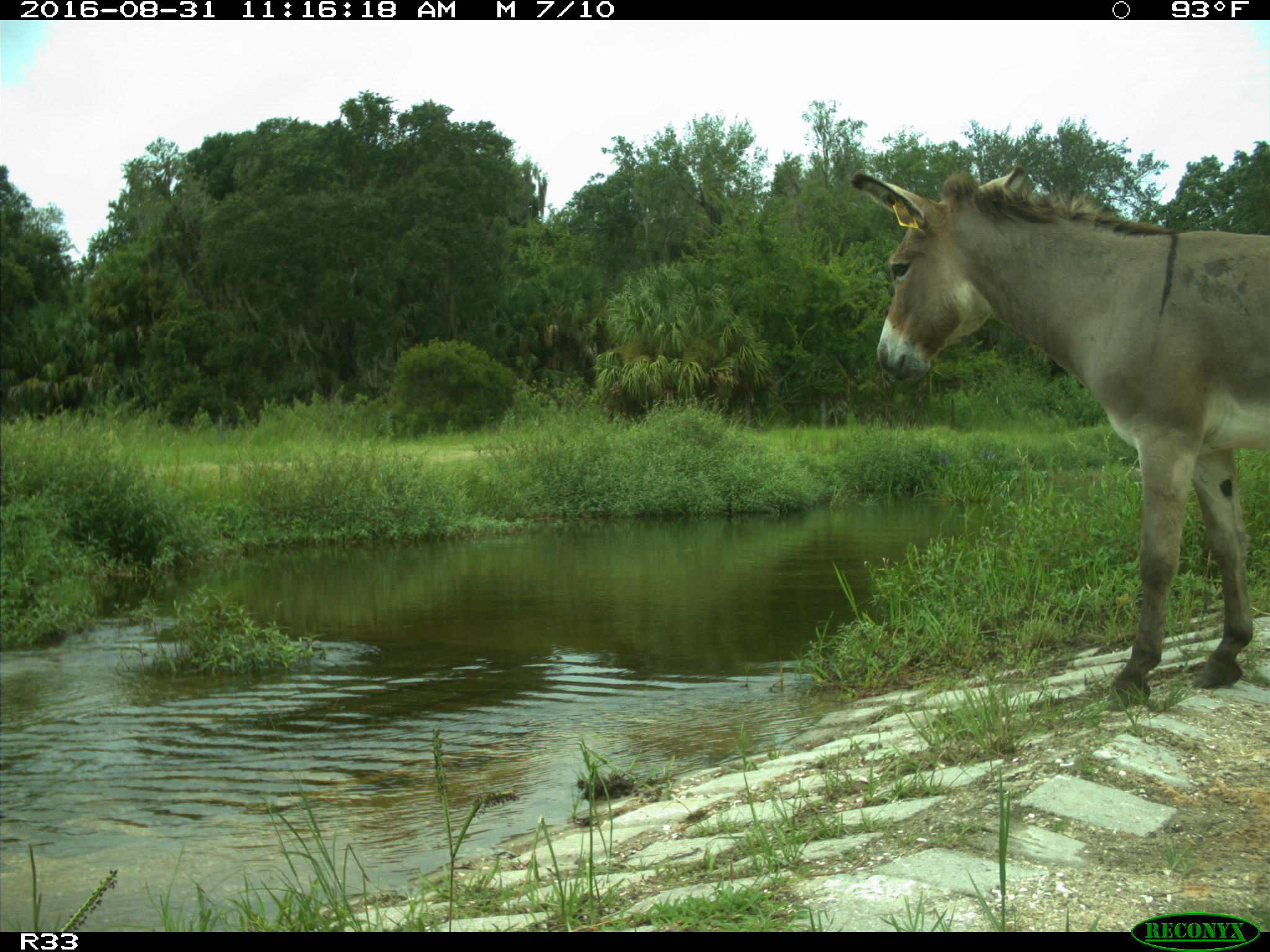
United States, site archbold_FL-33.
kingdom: Animalia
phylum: Chordata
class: Mammalia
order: Perissodactyla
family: Equidae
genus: Equus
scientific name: Equus africanus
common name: african wild ass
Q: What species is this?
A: Equus africanus (african wild ass).